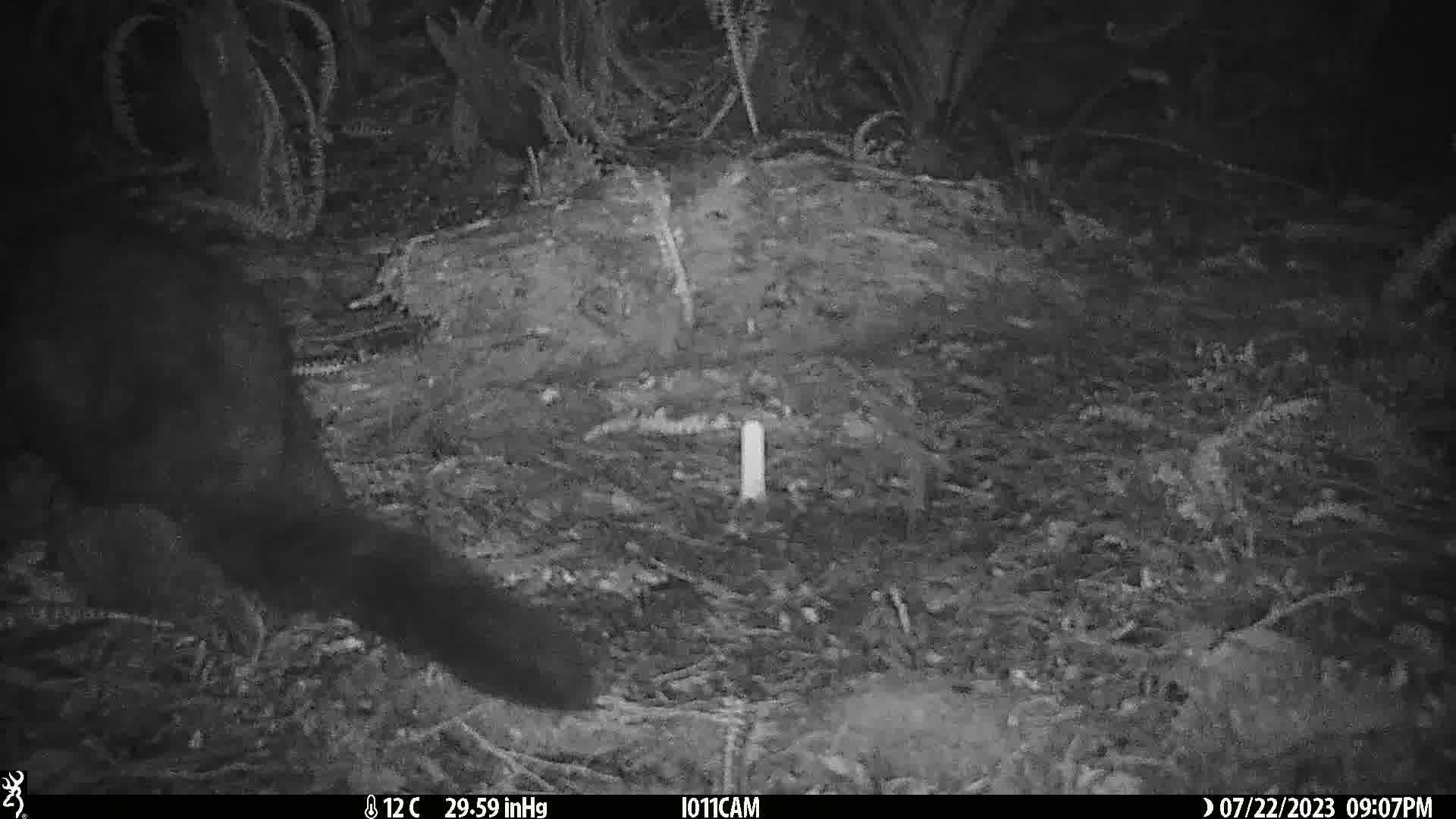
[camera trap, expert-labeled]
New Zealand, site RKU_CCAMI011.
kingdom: Animalia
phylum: Chordata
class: Mammalia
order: Diprotodontia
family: Phalangeridae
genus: Trichosurus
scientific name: Trichosurus vulpecula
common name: common brushtail possum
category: possum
Possum (common brushtail possum) (Trichosurus vulpecula).